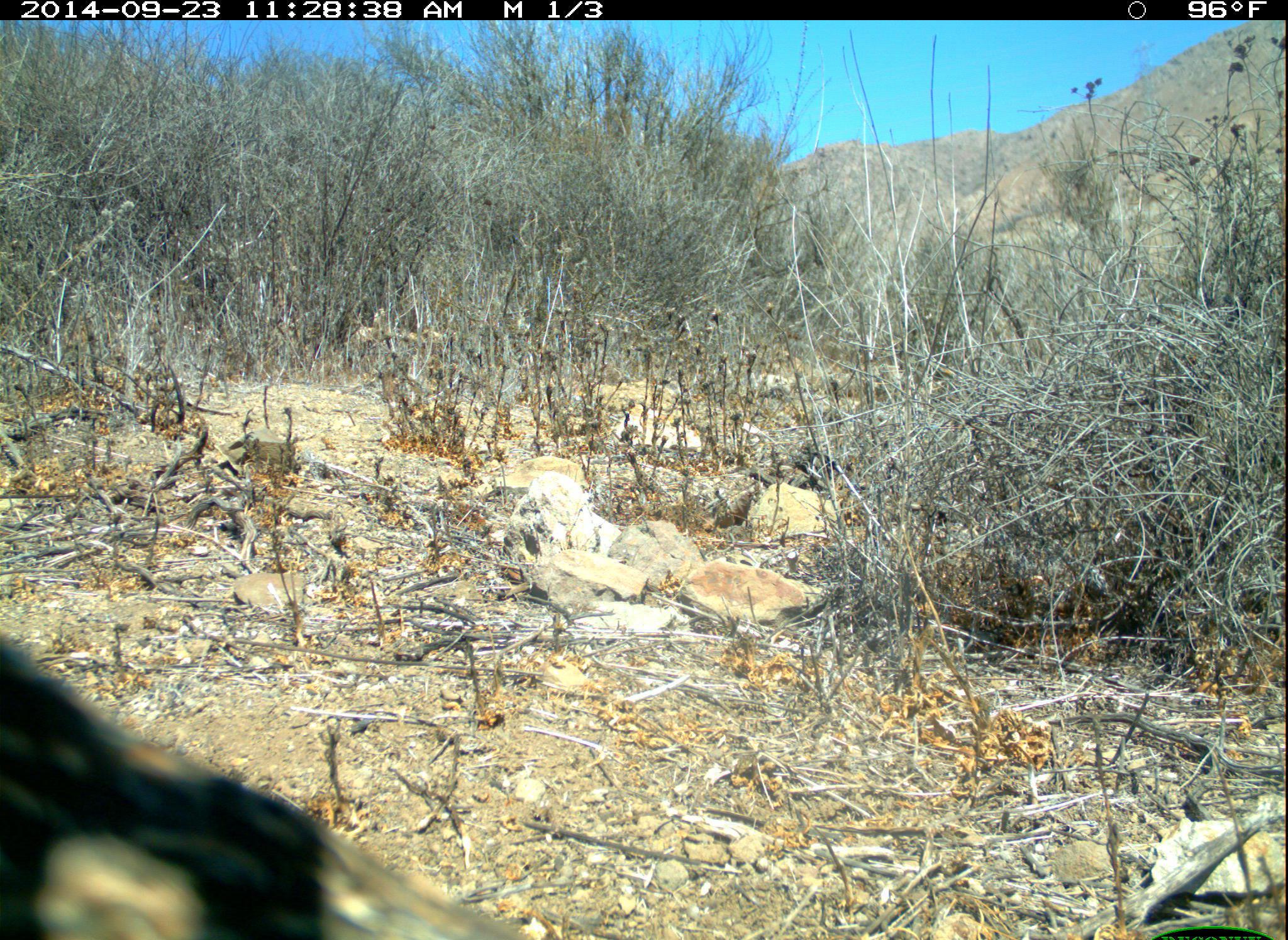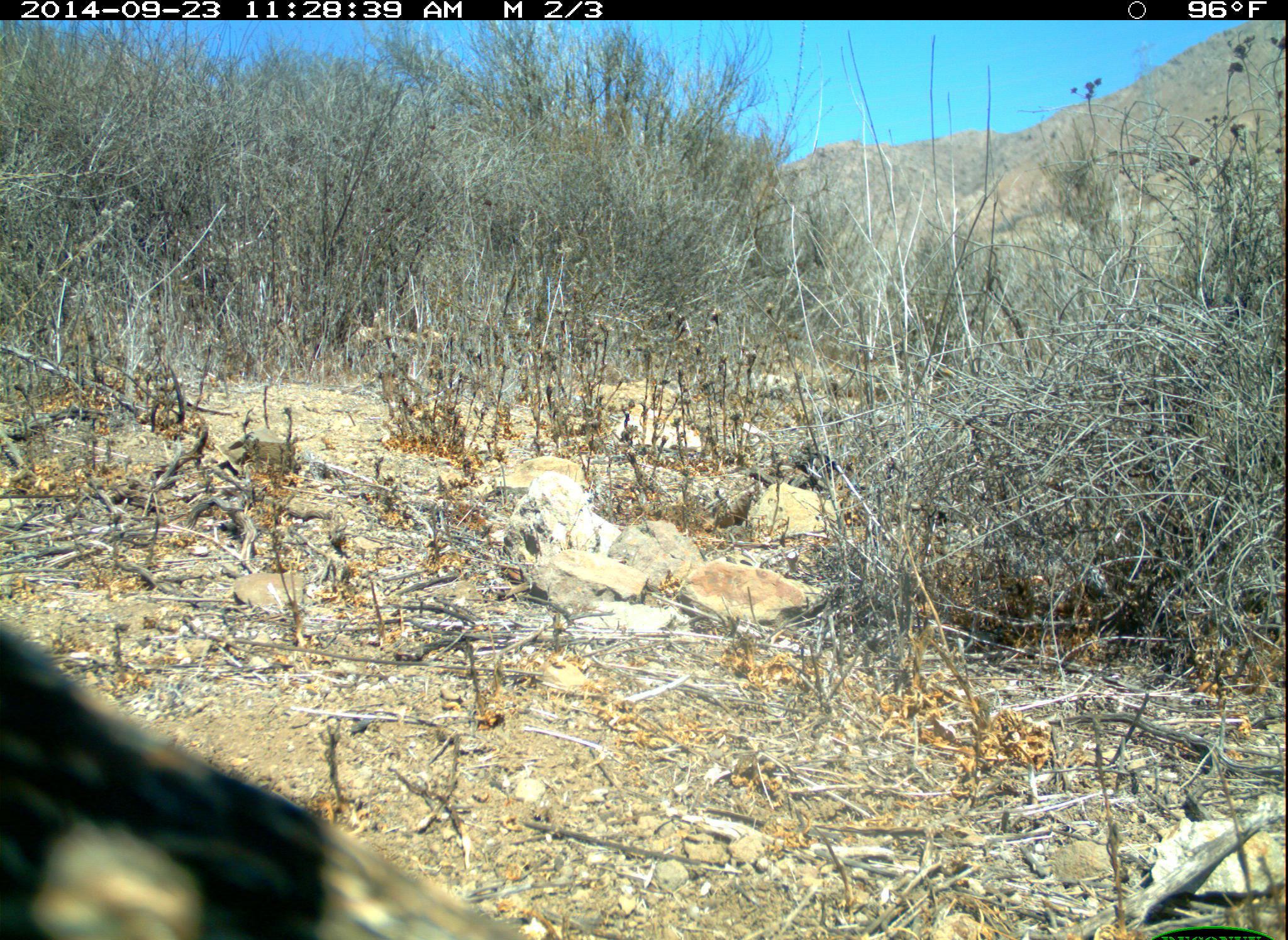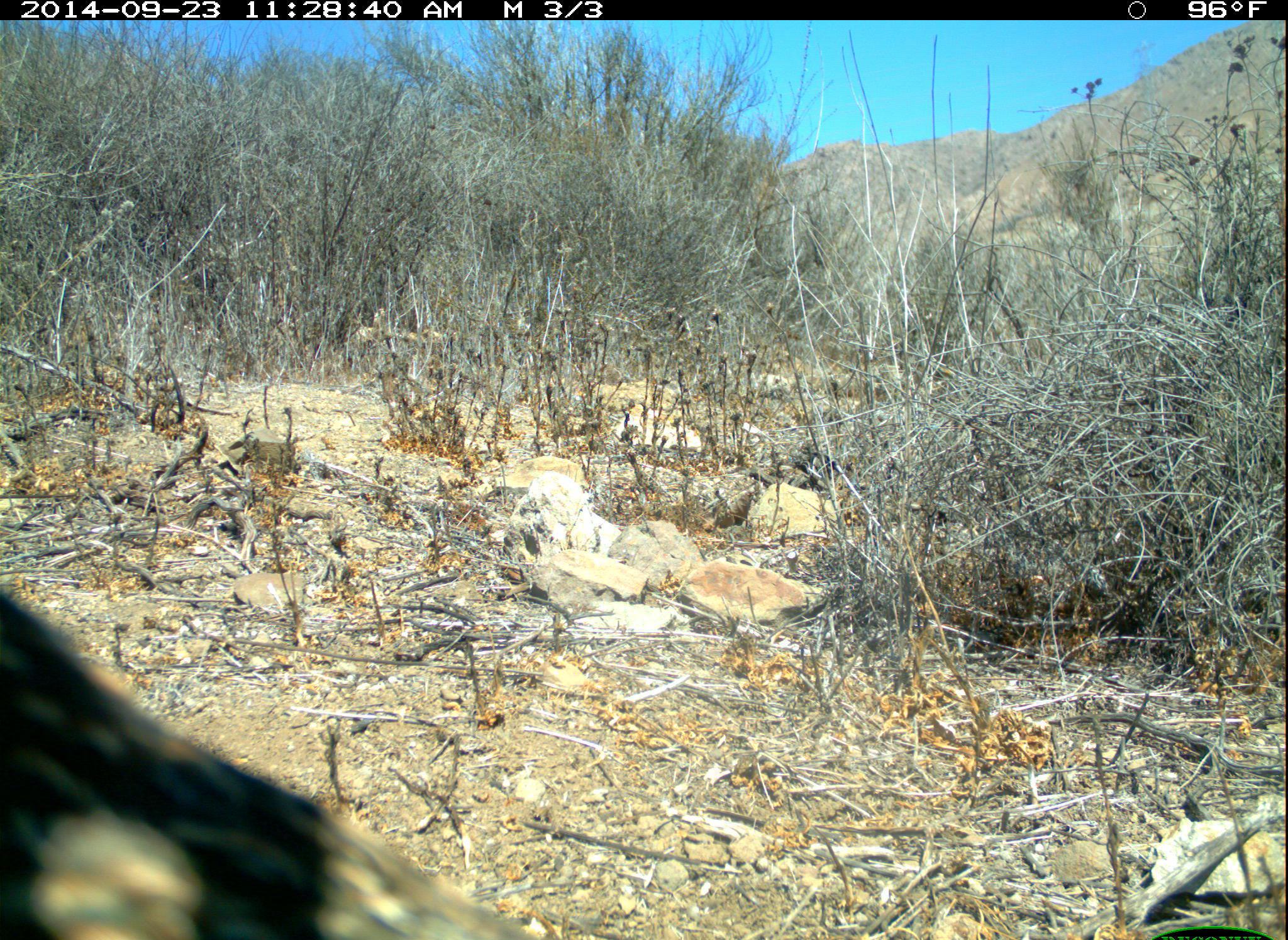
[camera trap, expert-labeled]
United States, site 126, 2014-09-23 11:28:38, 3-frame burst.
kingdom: Animalia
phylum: Chordata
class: Aves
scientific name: Aves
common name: bird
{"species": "bird (Aves)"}